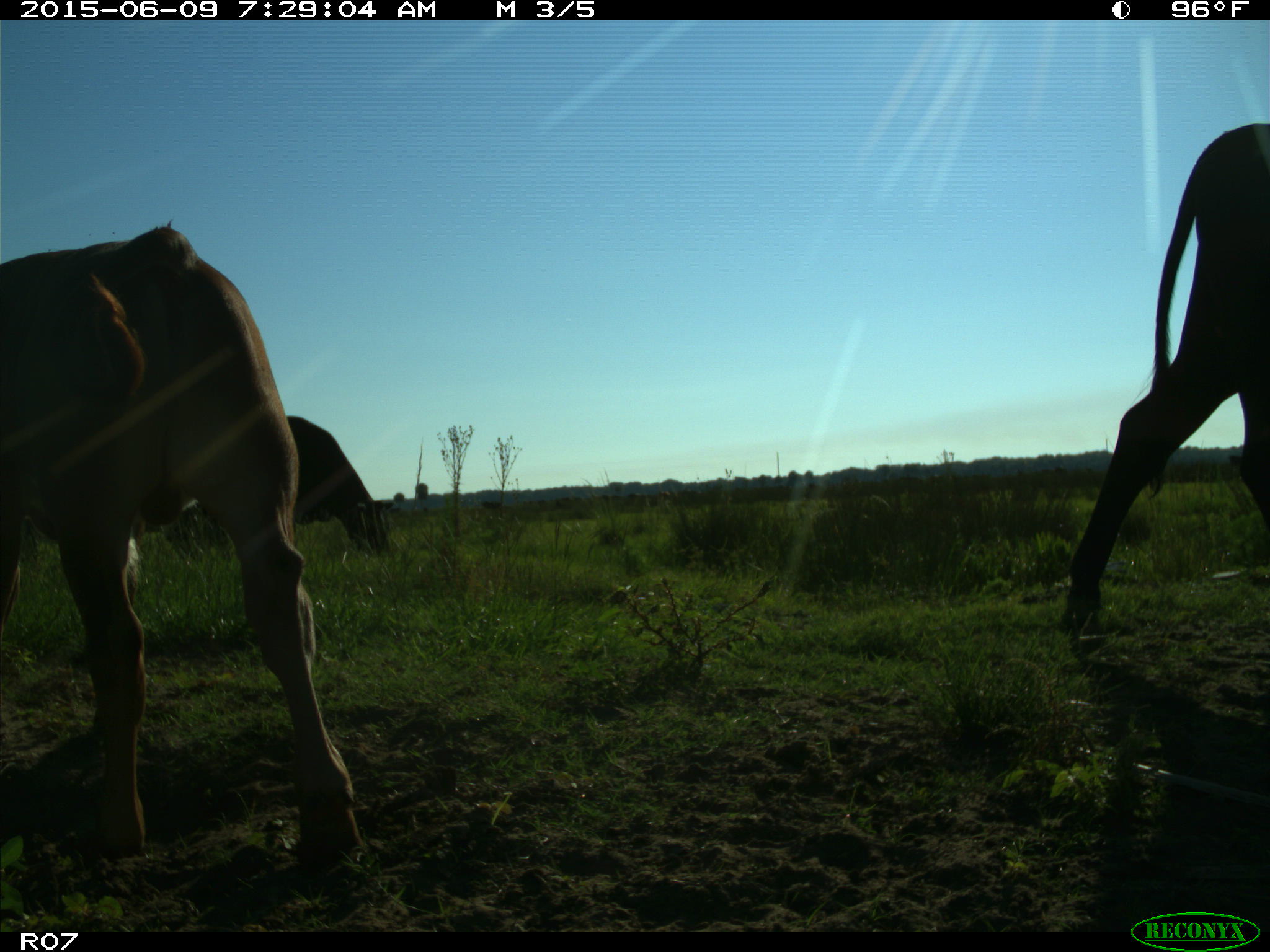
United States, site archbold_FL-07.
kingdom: Animalia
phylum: Chordata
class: Mammalia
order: Artiodactyla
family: Bovidae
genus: Bos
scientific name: Bos taurus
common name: domestic cow